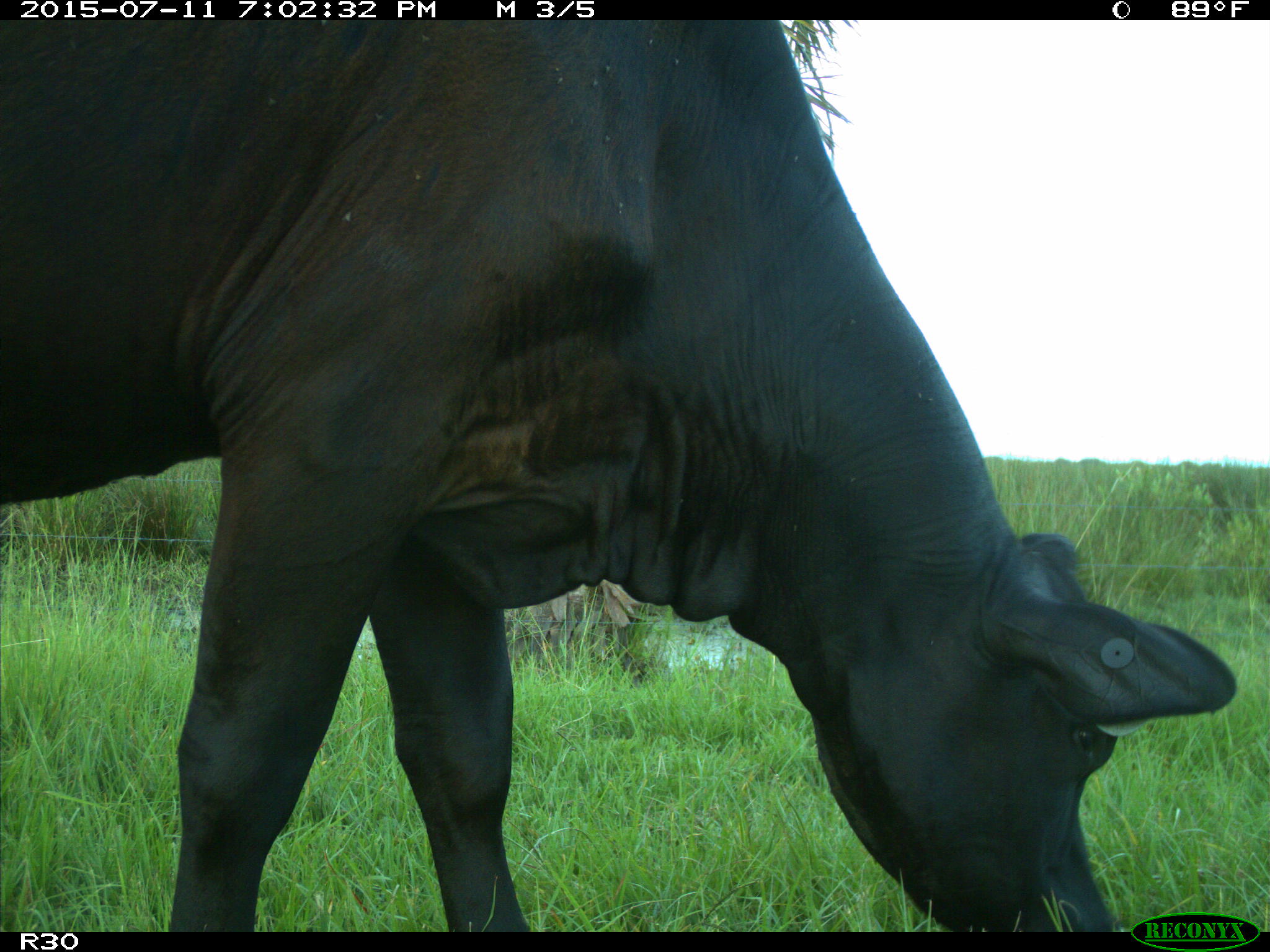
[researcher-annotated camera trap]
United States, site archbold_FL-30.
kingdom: Animalia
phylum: Chordata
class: Mammalia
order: Artiodactyla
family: Bovidae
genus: Bos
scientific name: Bos taurus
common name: domestic cow